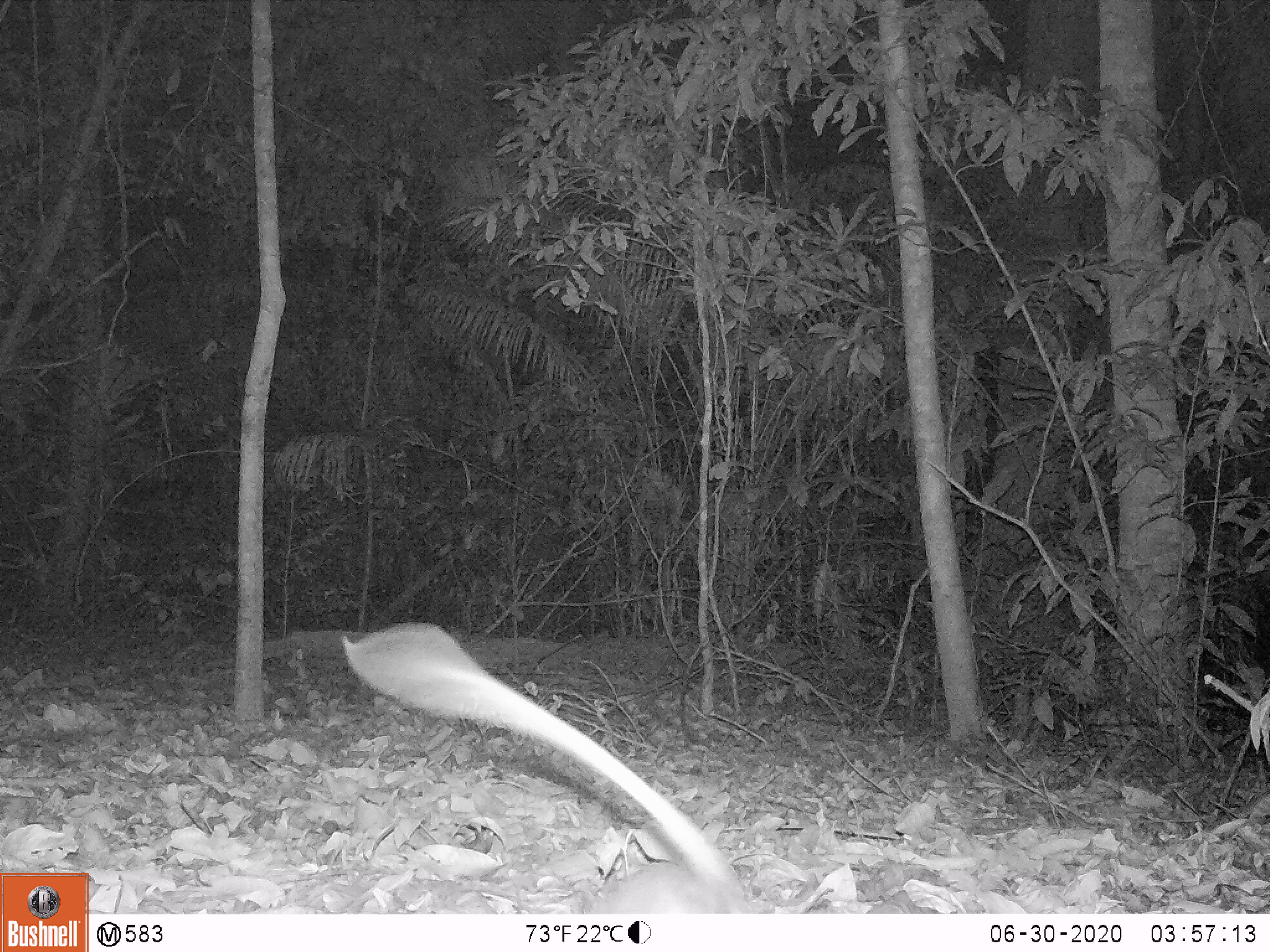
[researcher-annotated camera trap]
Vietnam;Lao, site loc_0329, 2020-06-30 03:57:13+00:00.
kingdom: Animalia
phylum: Chordata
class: Mammalia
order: Rodentia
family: Muridae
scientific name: Muridae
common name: old-world mice and rats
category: unidentified murid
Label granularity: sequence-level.